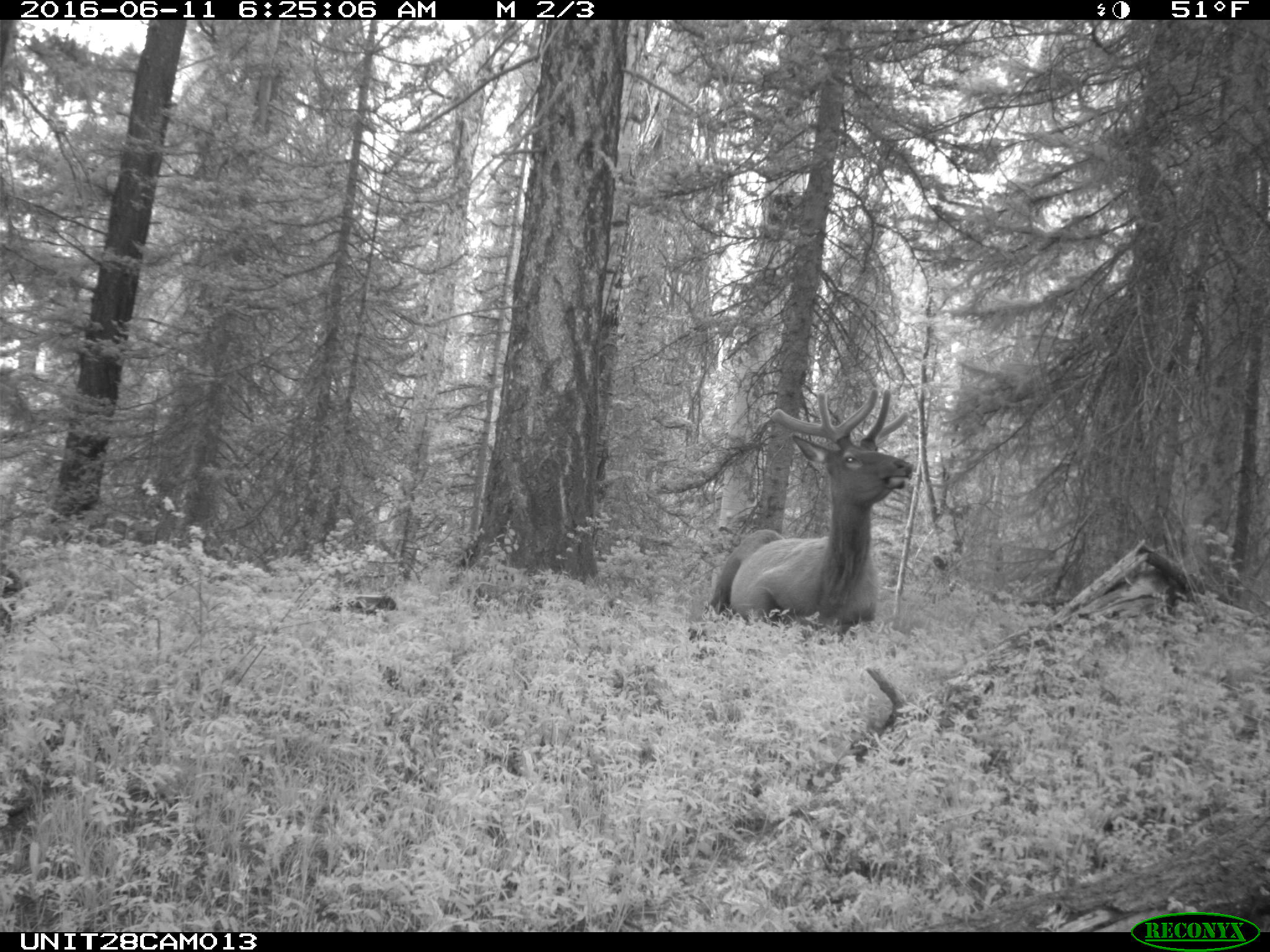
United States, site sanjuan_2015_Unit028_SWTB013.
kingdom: Animalia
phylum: Chordata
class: Mammalia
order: Artiodactyla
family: Cervidae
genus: Cervus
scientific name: Cervus elaphus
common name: red deer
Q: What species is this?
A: Cervus elaphus (red deer).